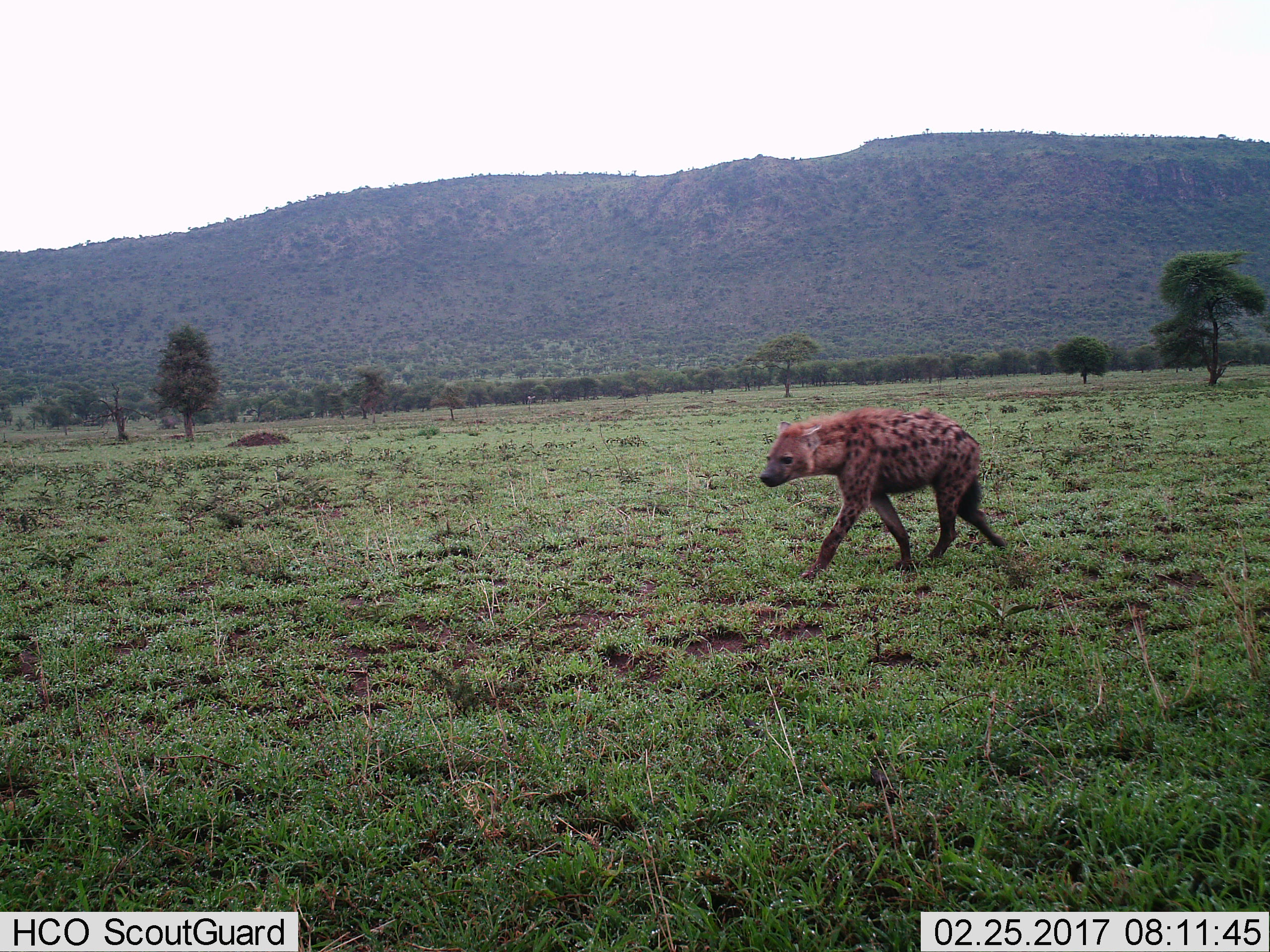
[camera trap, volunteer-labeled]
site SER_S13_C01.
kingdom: Animalia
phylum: Chordata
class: Mammalia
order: Carnivora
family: Hyaenidae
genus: Crocuta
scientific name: Crocuta crocuta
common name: spotted hyena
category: hyenaspotted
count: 1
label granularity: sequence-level